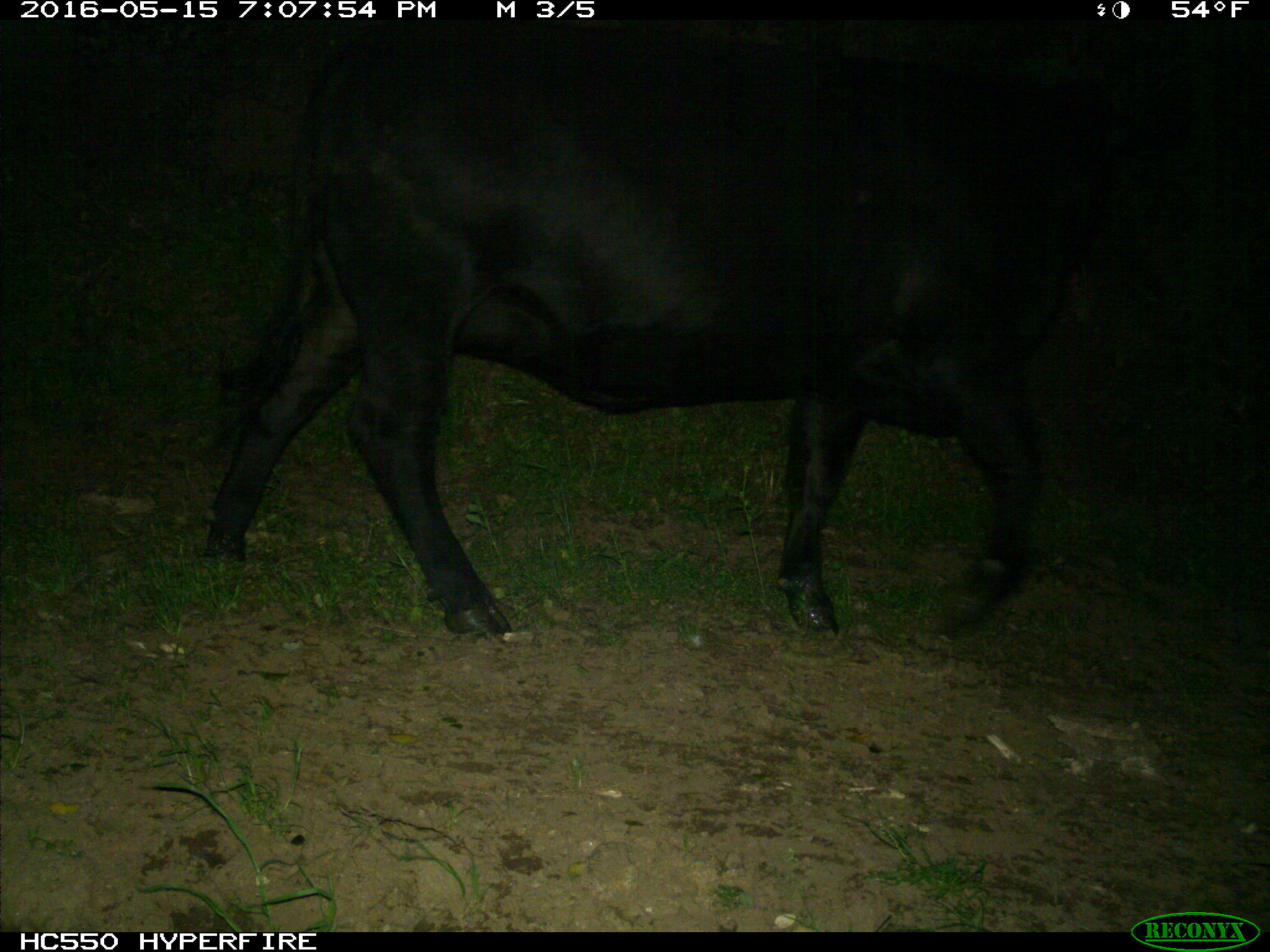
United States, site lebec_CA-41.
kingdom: Animalia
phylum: Chordata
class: Mammalia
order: Artiodactyla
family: Bovidae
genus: Bos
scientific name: Bos taurus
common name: domestic cow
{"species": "Bos taurus (domestic cow)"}